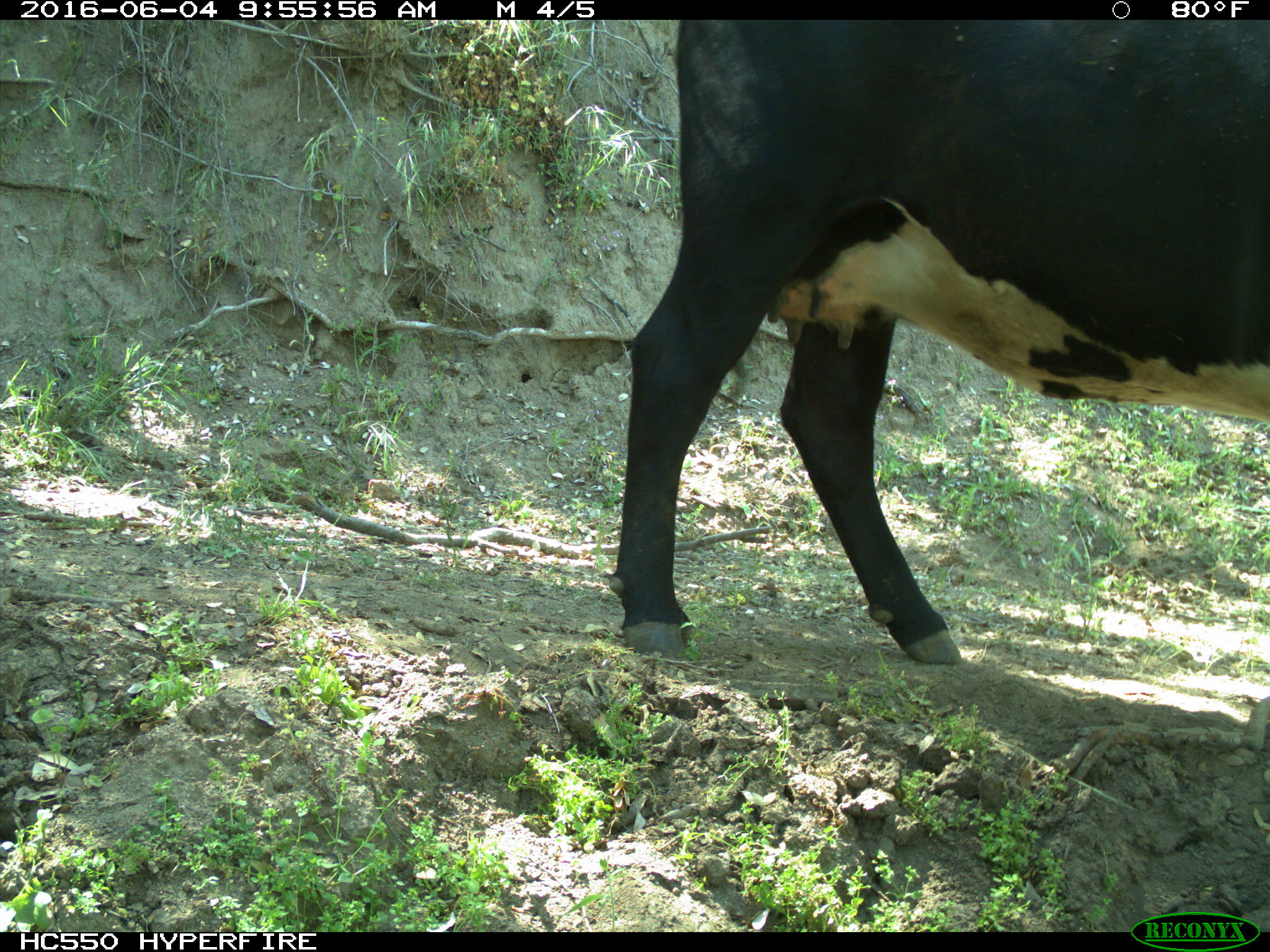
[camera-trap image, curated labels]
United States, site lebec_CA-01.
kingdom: Animalia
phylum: Chordata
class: Mammalia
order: Artiodactyla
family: Bovidae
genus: Bos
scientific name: Bos taurus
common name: domestic cow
Bos taurus (domestic cow).